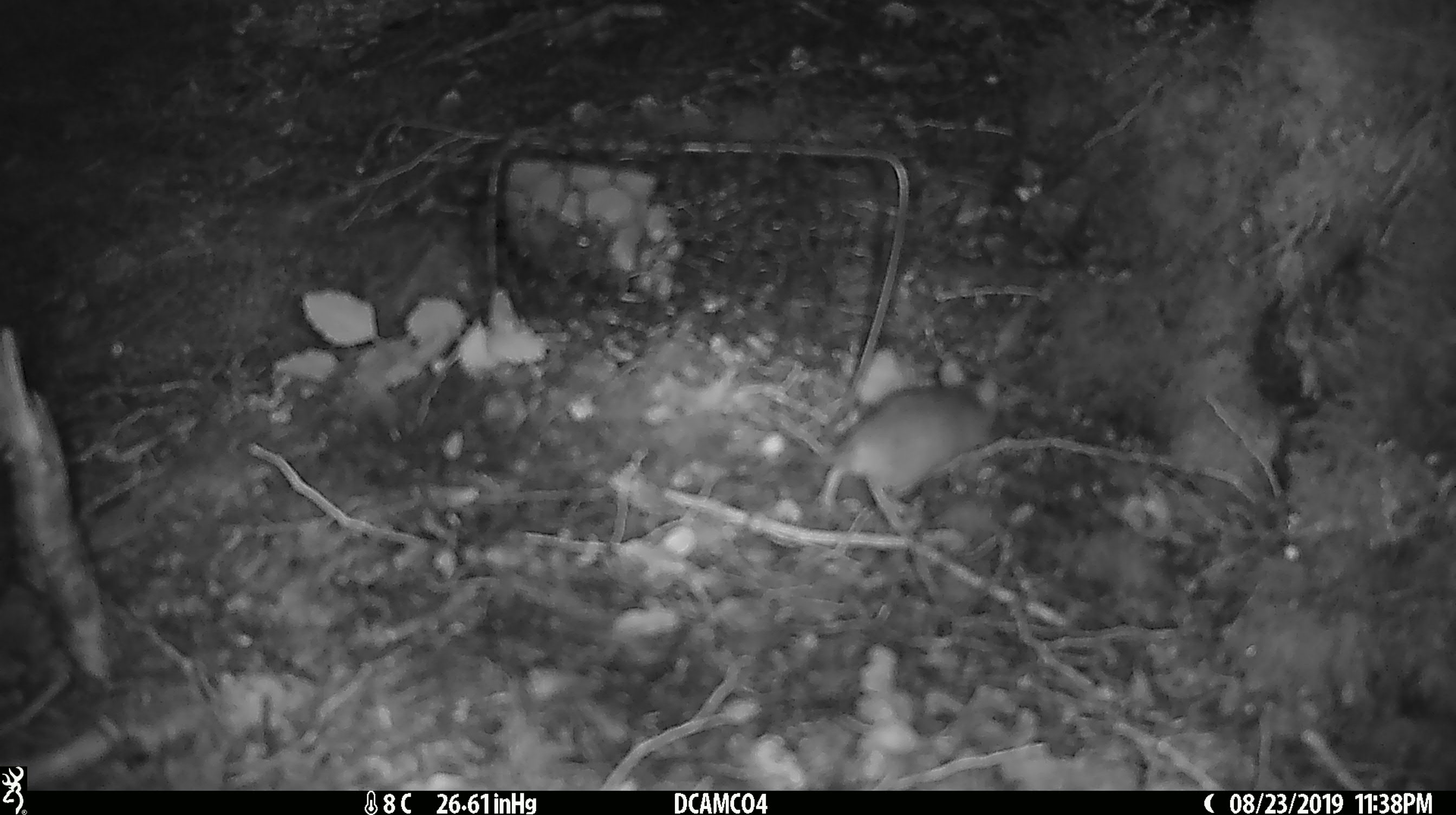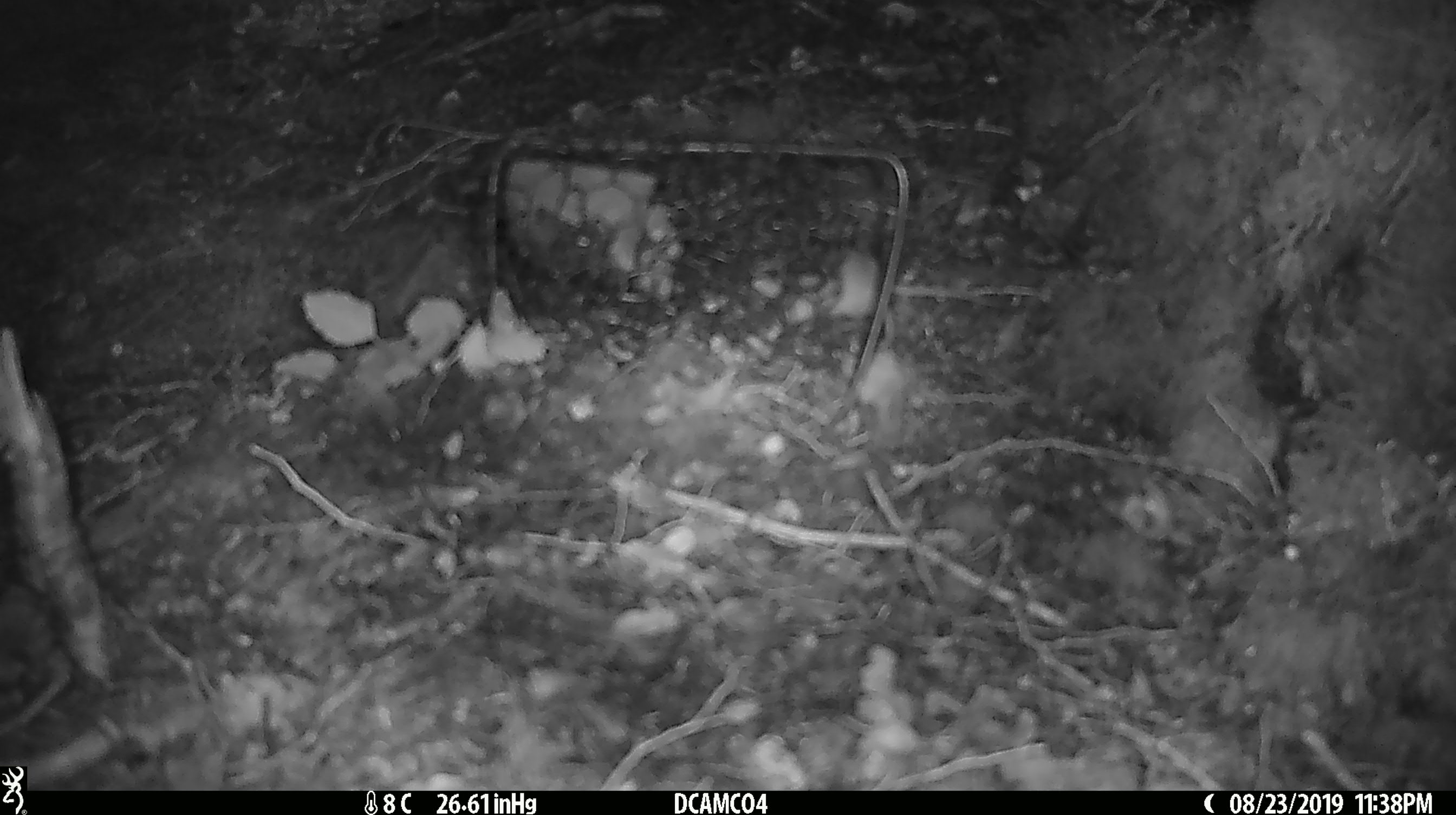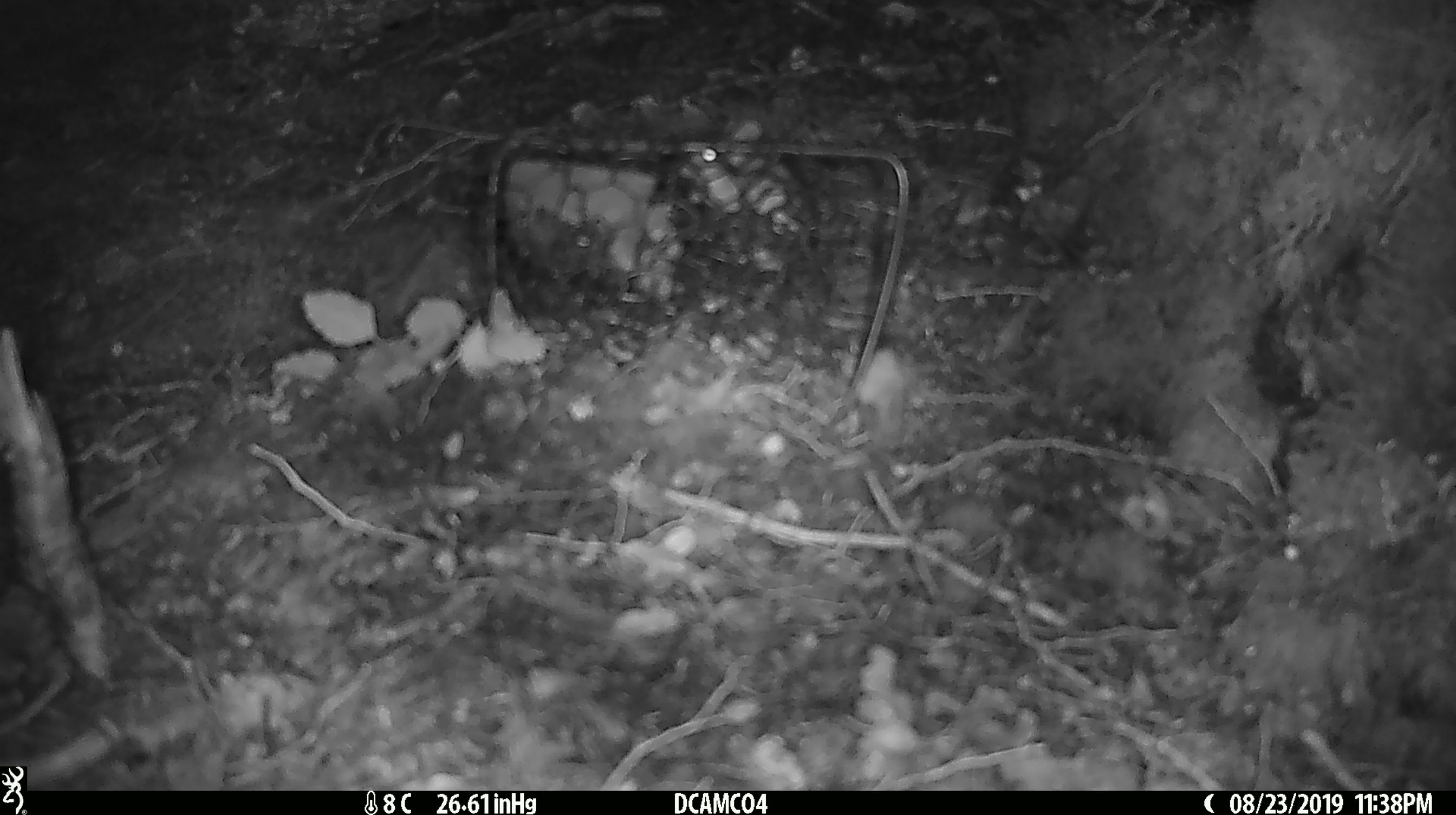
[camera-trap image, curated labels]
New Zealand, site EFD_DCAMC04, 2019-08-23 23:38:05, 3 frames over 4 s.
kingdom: Animalia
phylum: Chordata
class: Mammalia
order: Rodentia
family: Muridae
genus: Mus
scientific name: Mus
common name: mouse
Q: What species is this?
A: Mouse (Mus).